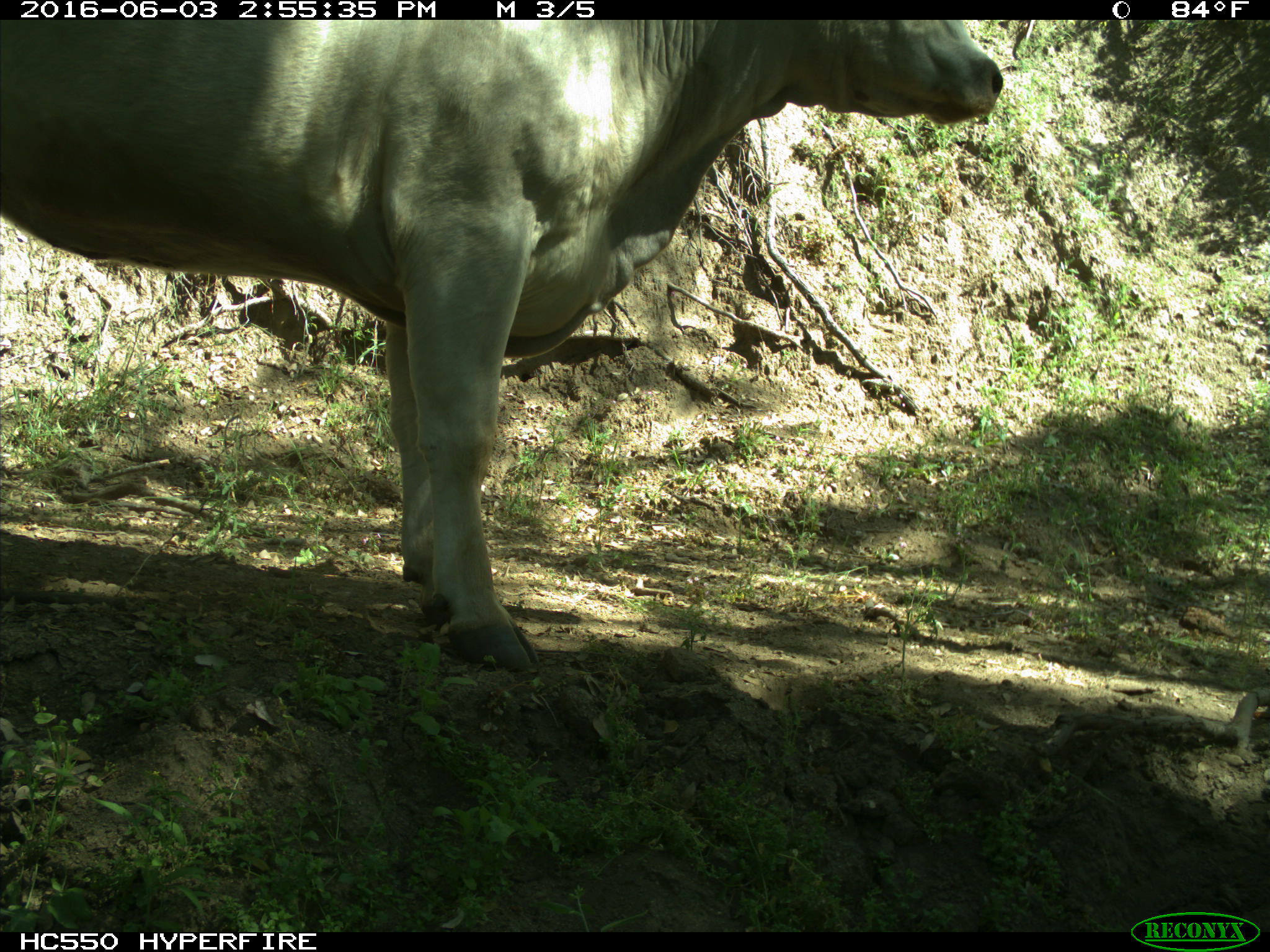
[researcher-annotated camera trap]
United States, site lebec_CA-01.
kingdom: Animalia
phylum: Chordata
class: Mammalia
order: Artiodactyla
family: Bovidae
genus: Bos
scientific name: Bos taurus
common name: domestic cow